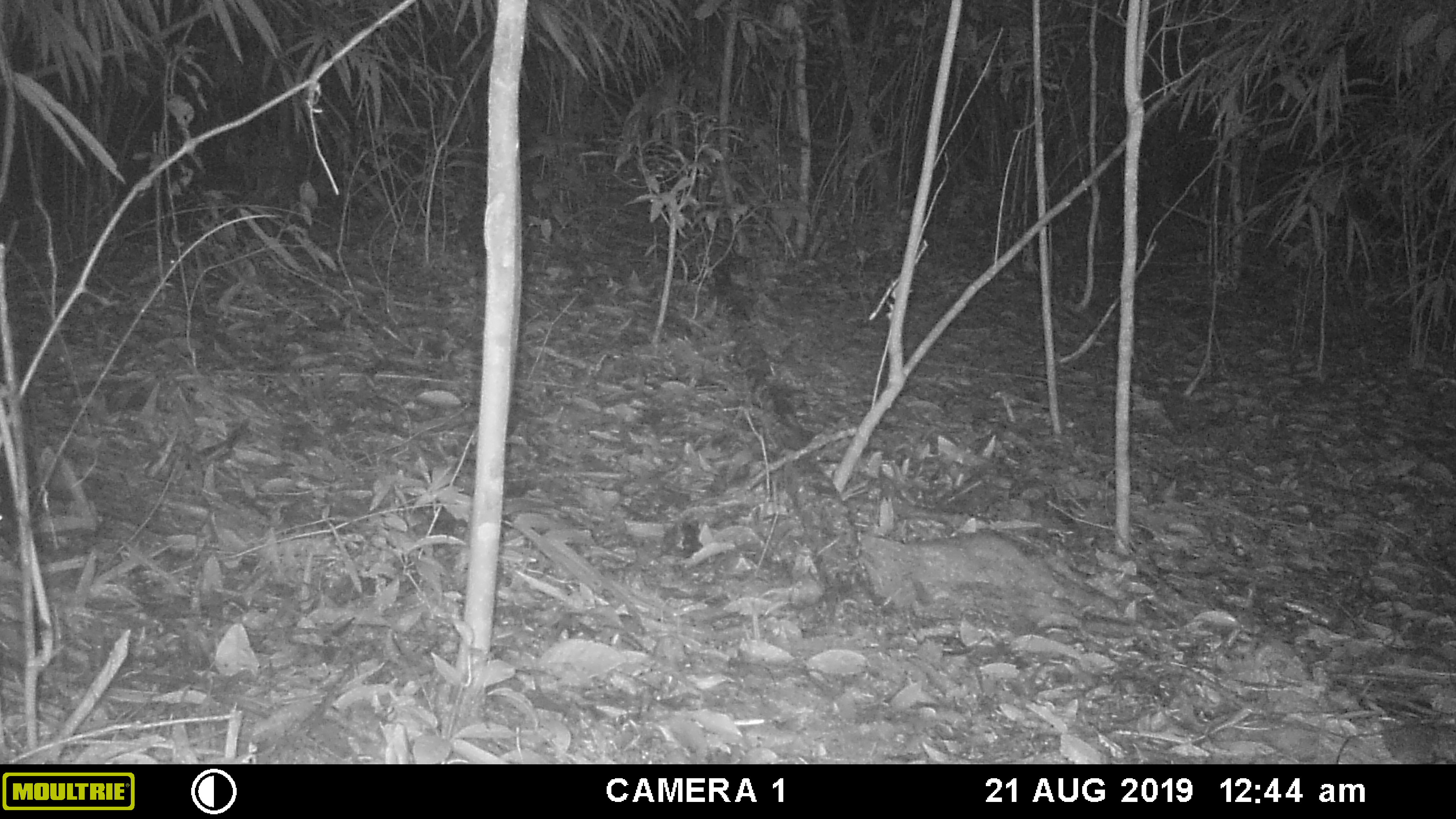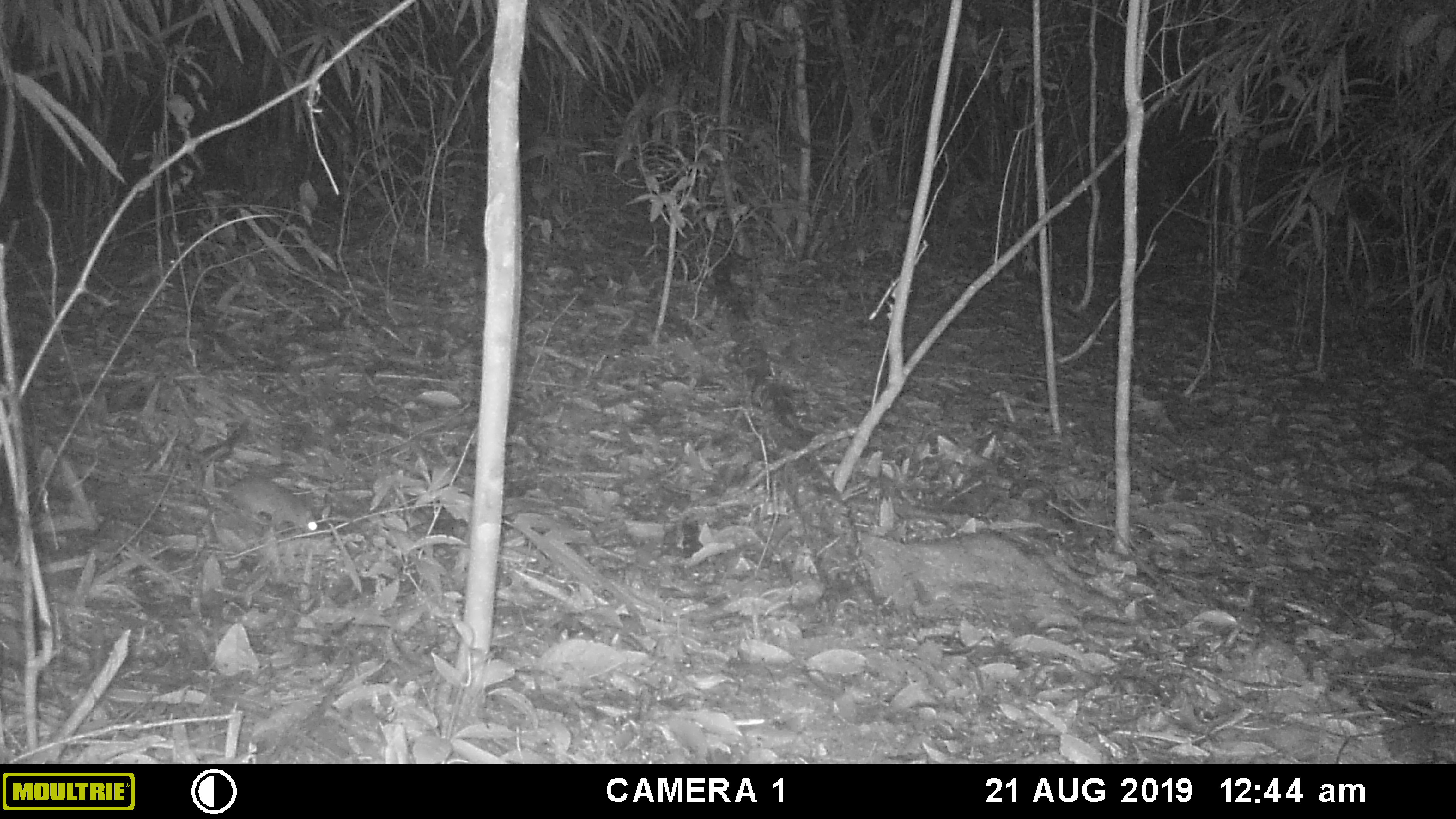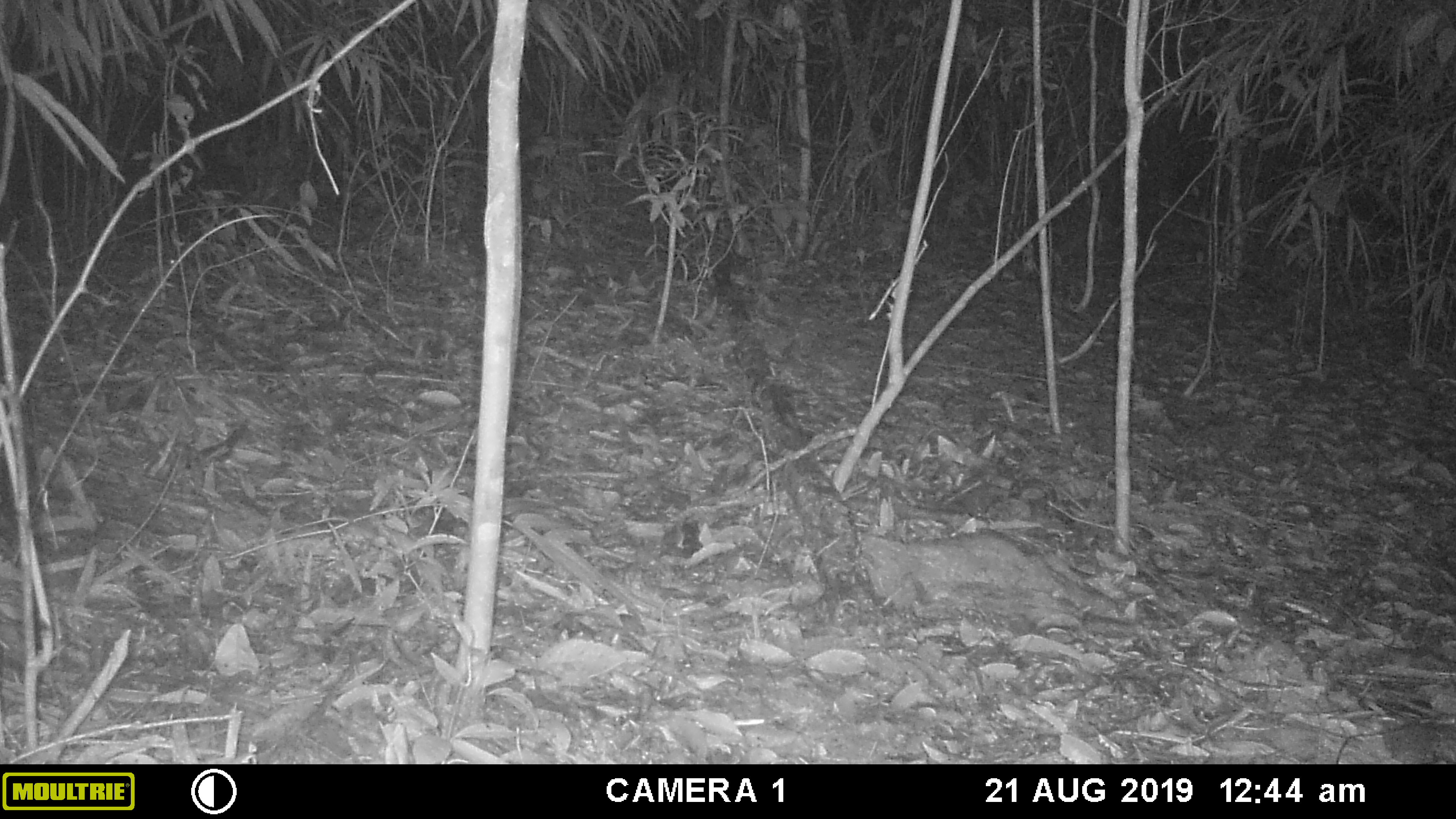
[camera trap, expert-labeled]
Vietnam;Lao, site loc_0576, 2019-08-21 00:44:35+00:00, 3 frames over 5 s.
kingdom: Animalia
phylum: Chordata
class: Mammalia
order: Rodentia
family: Muridae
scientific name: Muridae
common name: old-world mice and rats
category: unidentified murid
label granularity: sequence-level